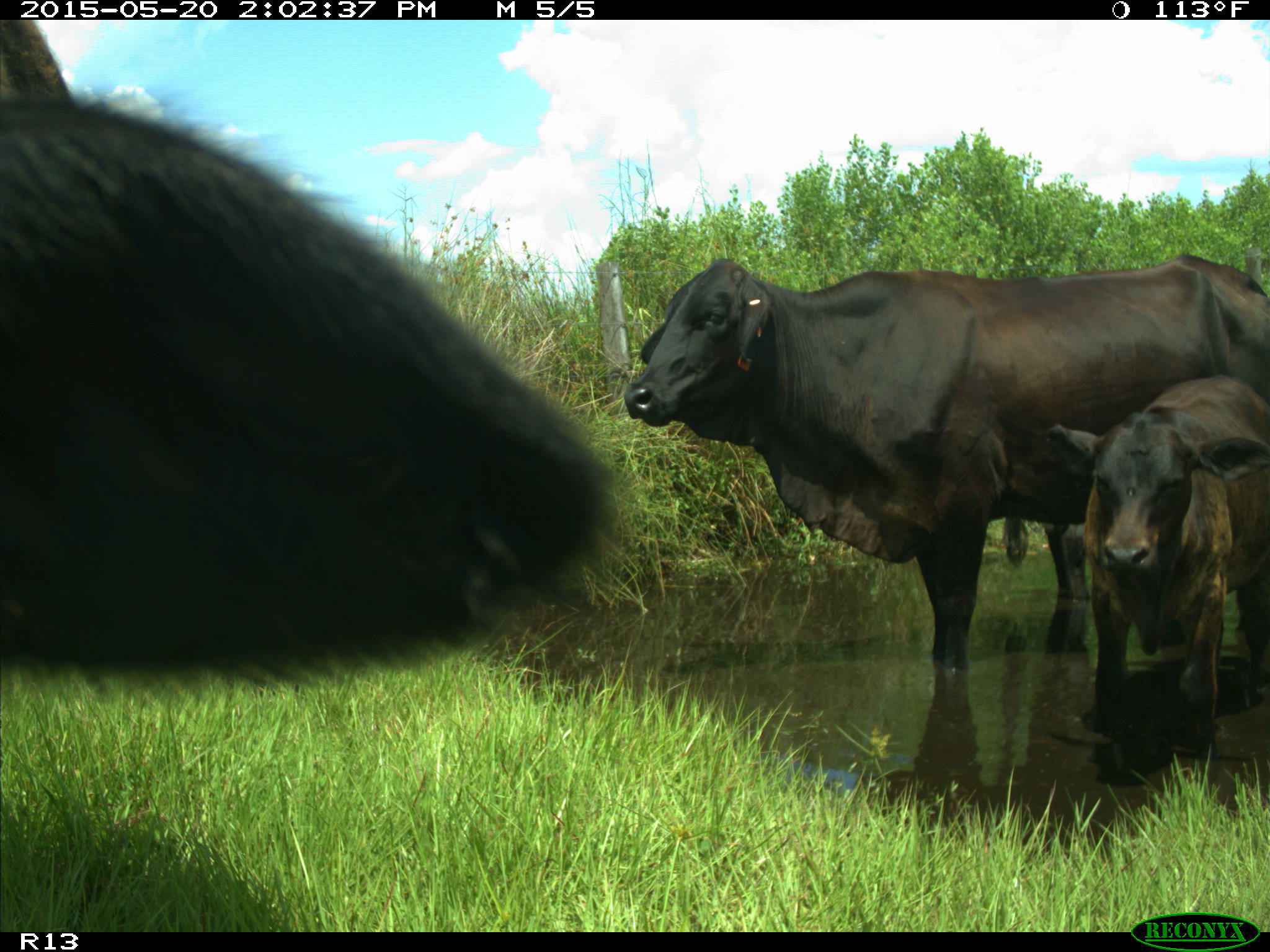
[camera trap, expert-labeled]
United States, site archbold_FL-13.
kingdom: Animalia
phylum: Chordata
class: Mammalia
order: Artiodactyla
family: Bovidae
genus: Bos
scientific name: Bos taurus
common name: domestic cow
Bos taurus (domestic cow).